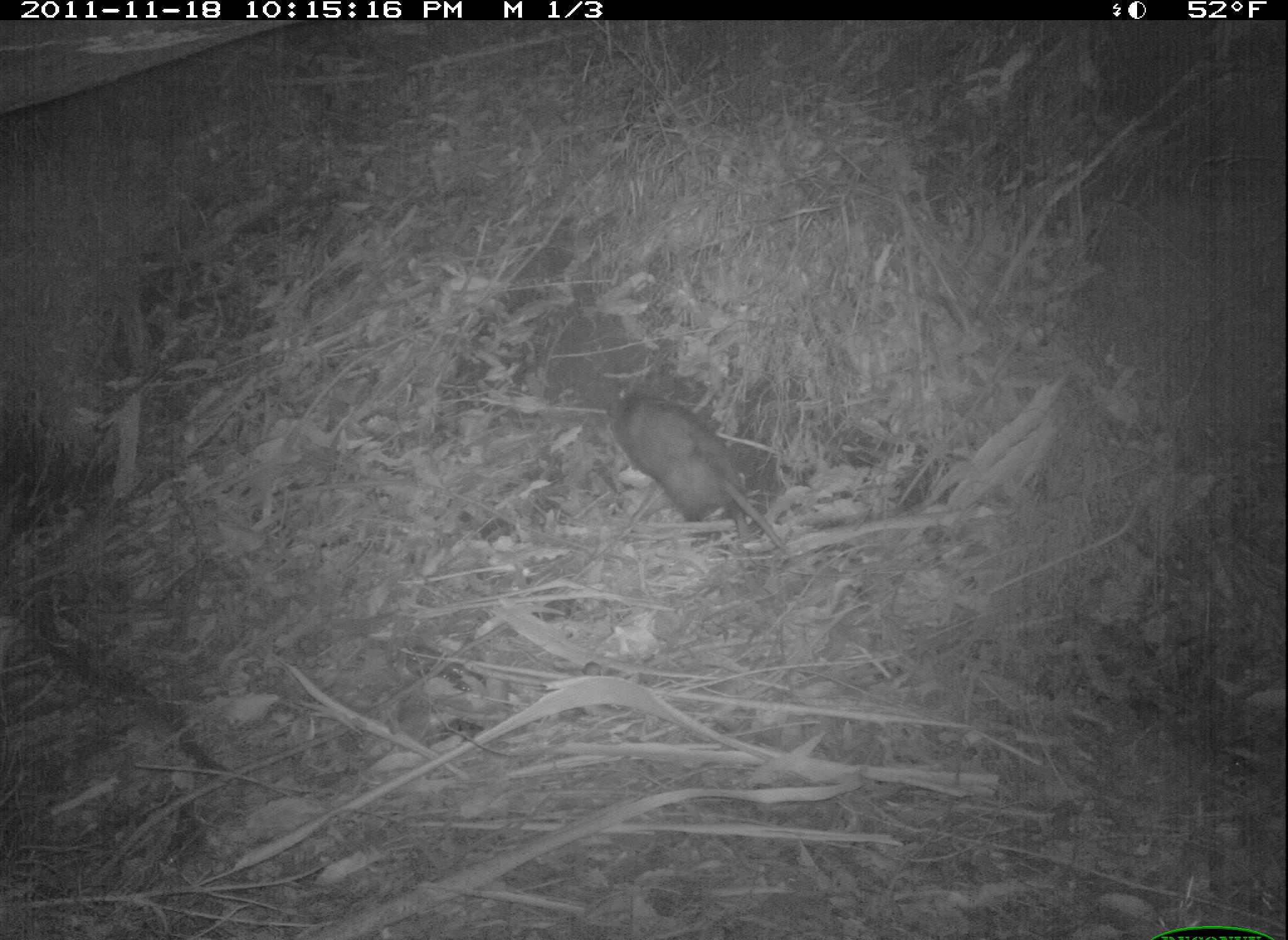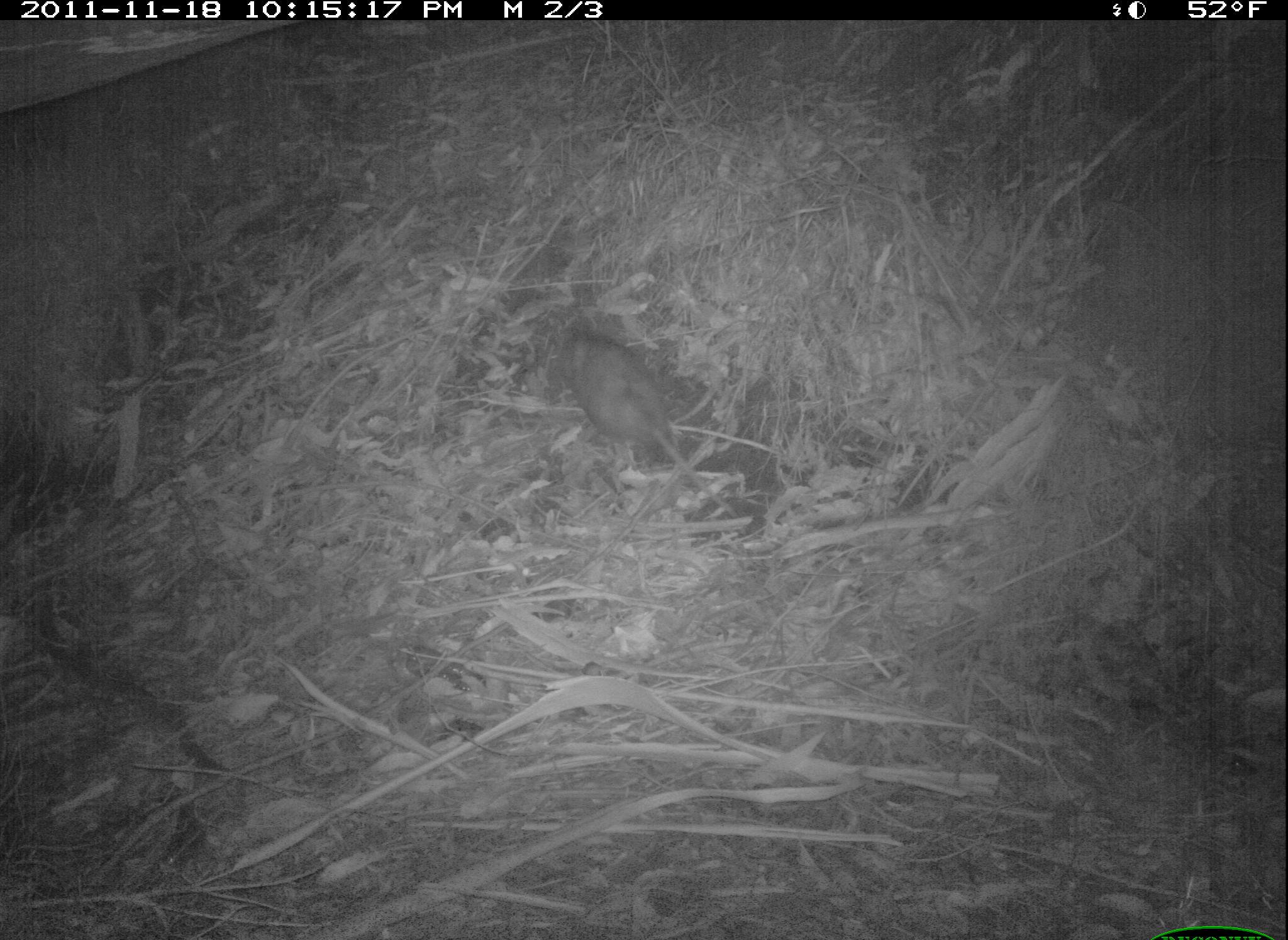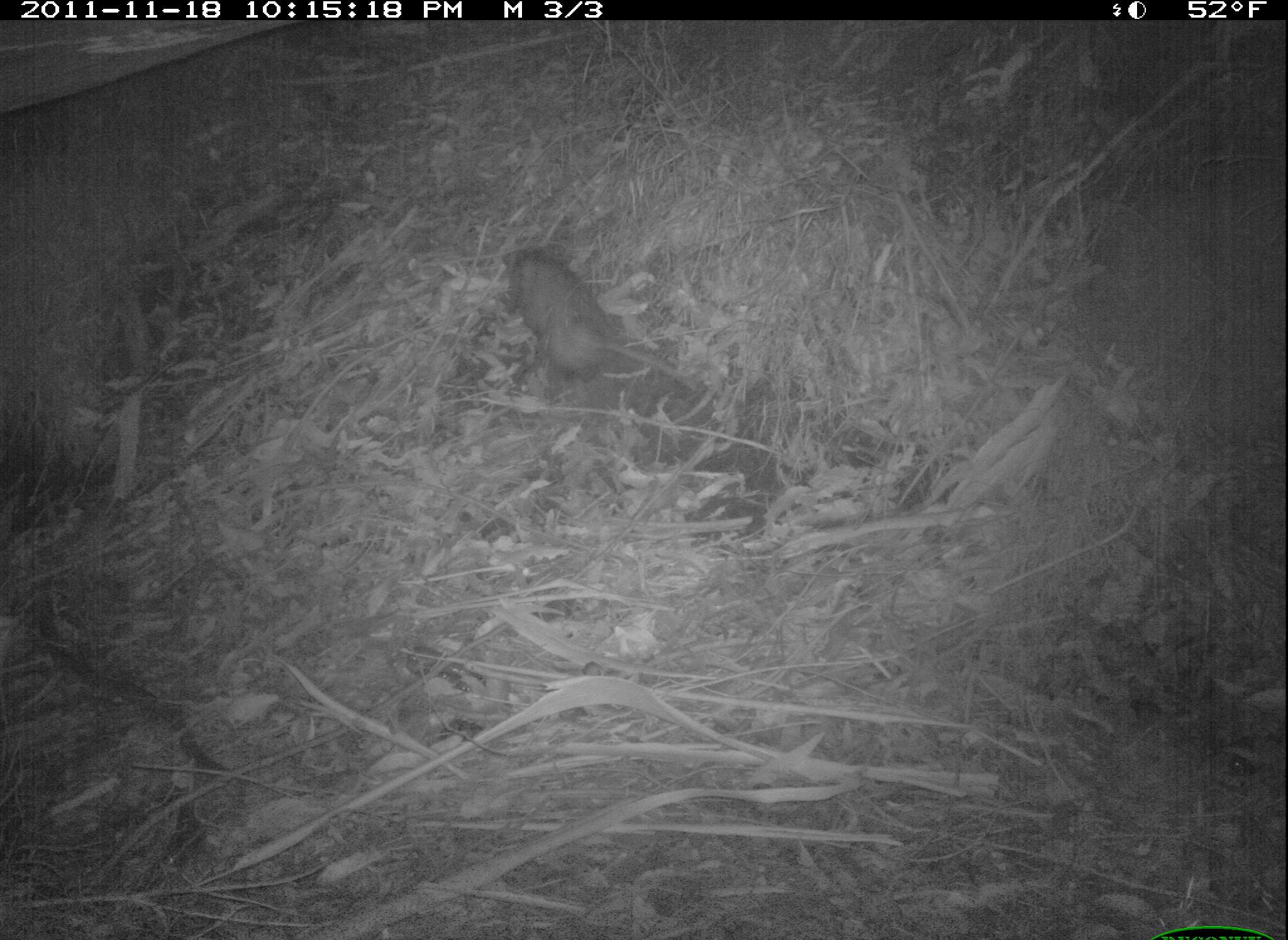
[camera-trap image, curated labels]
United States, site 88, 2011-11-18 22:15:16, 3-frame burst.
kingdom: Animalia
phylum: Chordata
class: Mammalia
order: Didelphimorphia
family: Didelphidae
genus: Didelphis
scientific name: Didelphis virginiana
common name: virginia opossum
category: opossum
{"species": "opossum (virginia opossum) (Didelphis virginiana)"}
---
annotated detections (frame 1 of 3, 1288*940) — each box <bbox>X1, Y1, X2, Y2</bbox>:
opossum: <bbox>589, 388, 816, 567</bbox>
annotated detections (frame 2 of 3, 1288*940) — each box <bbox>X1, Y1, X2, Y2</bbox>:
opossum: <bbox>512, 303, 737, 519</bbox>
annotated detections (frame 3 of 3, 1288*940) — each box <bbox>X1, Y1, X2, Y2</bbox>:
opossum: <bbox>485, 217, 636, 404</bbox>